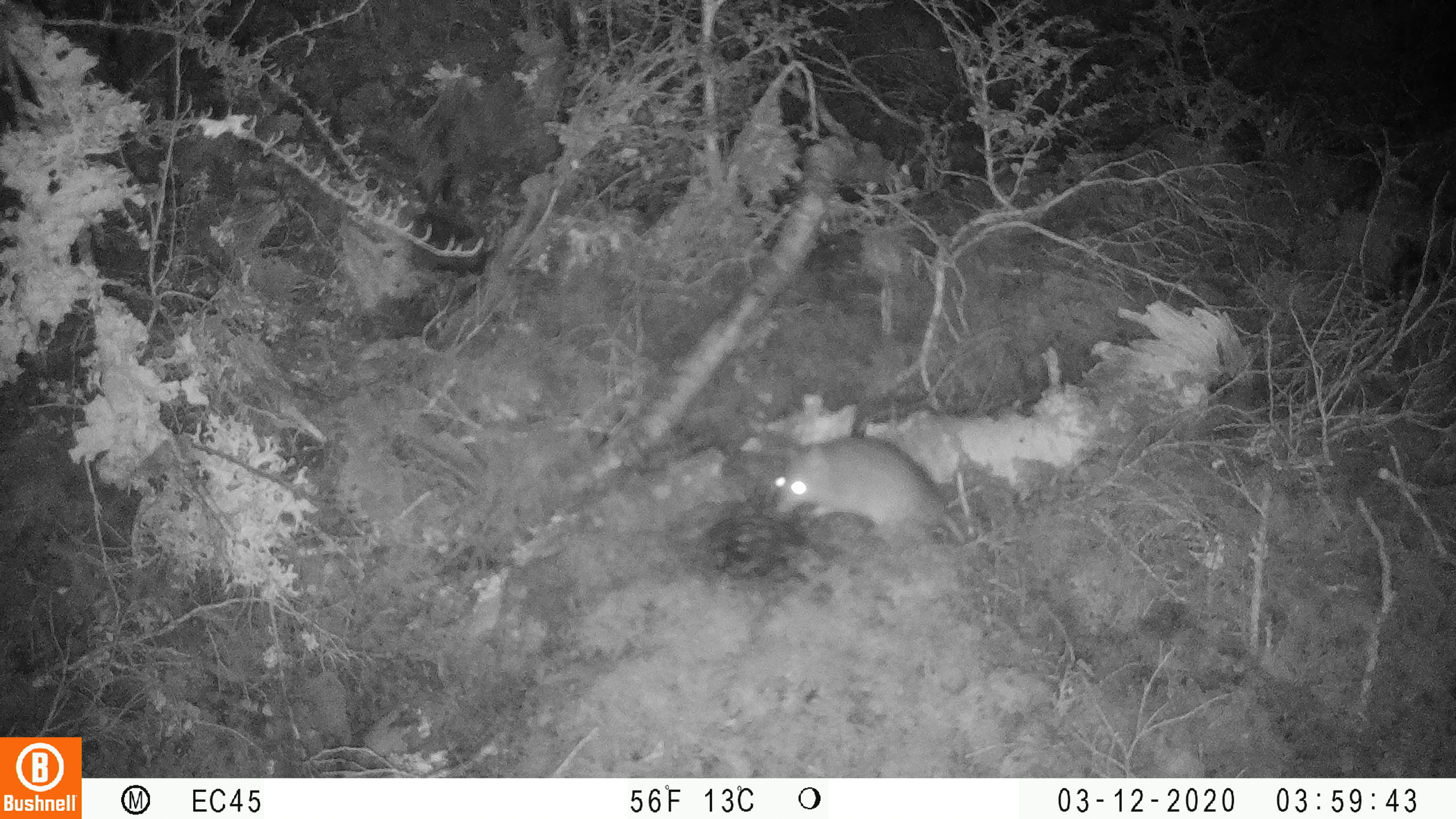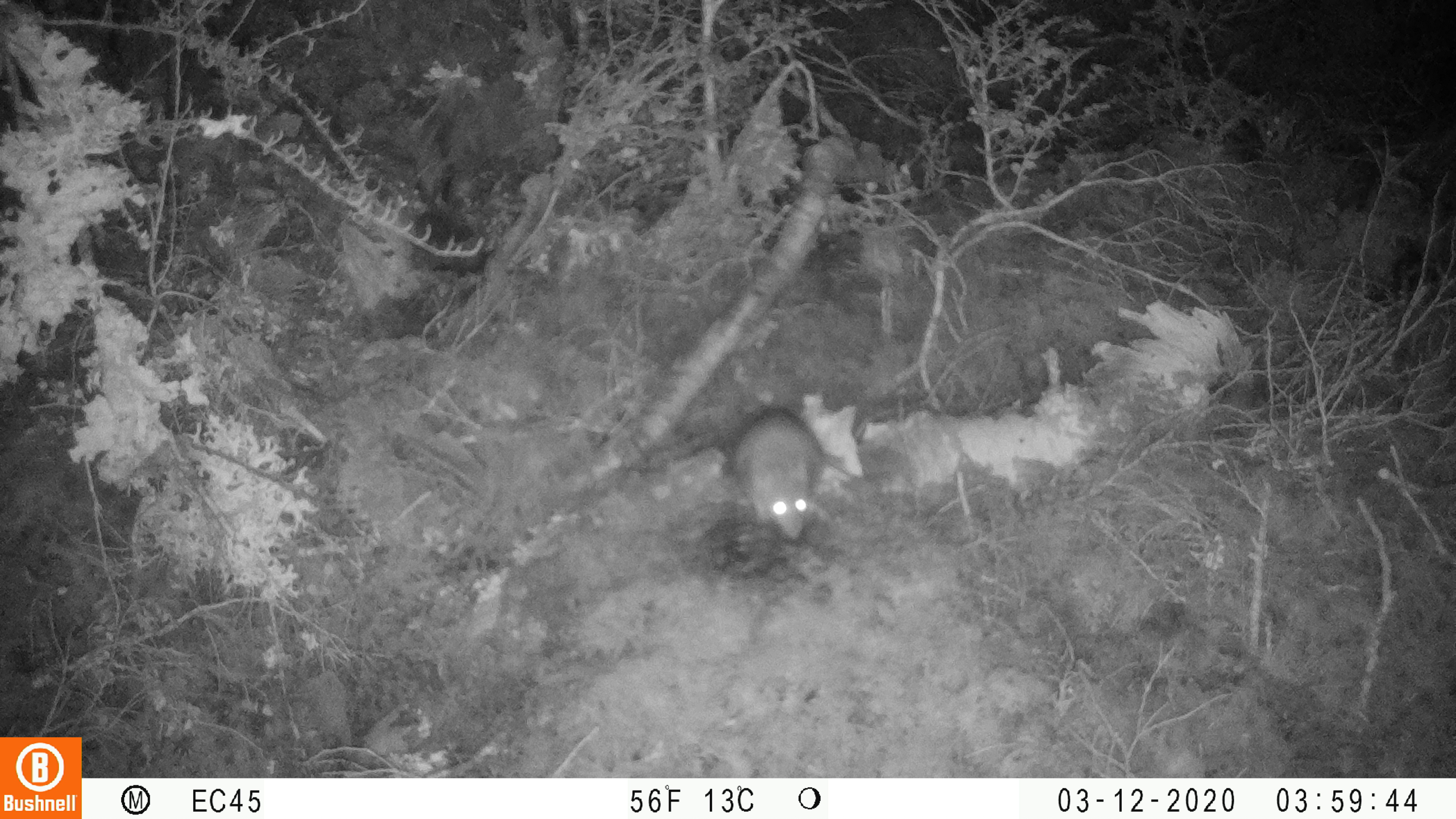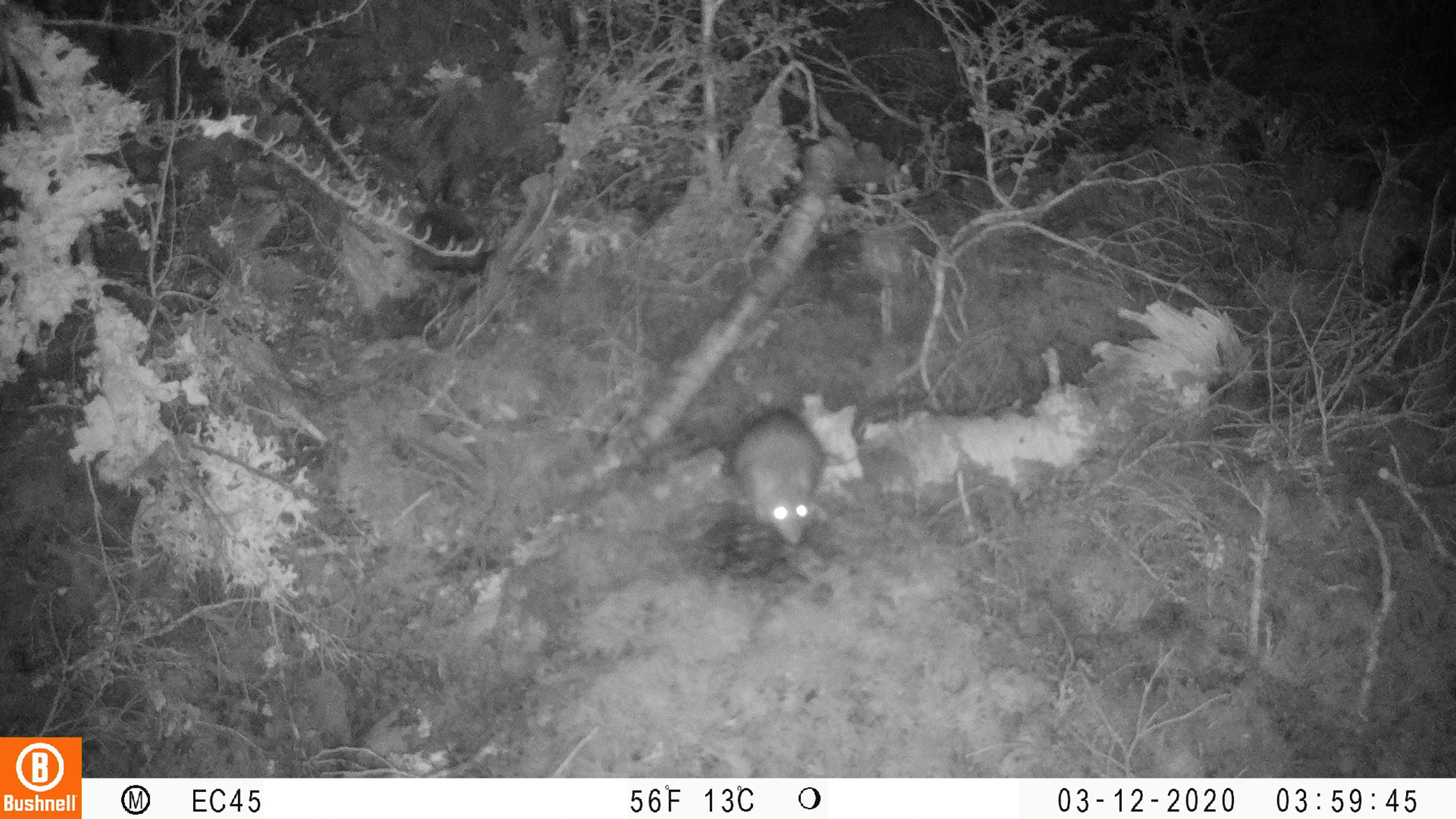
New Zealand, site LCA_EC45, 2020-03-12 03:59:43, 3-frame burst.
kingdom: Animalia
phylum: Chordata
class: Mammalia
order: Rodentia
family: Muridae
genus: Rattus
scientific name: Rattus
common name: rat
Rat (Rattus).